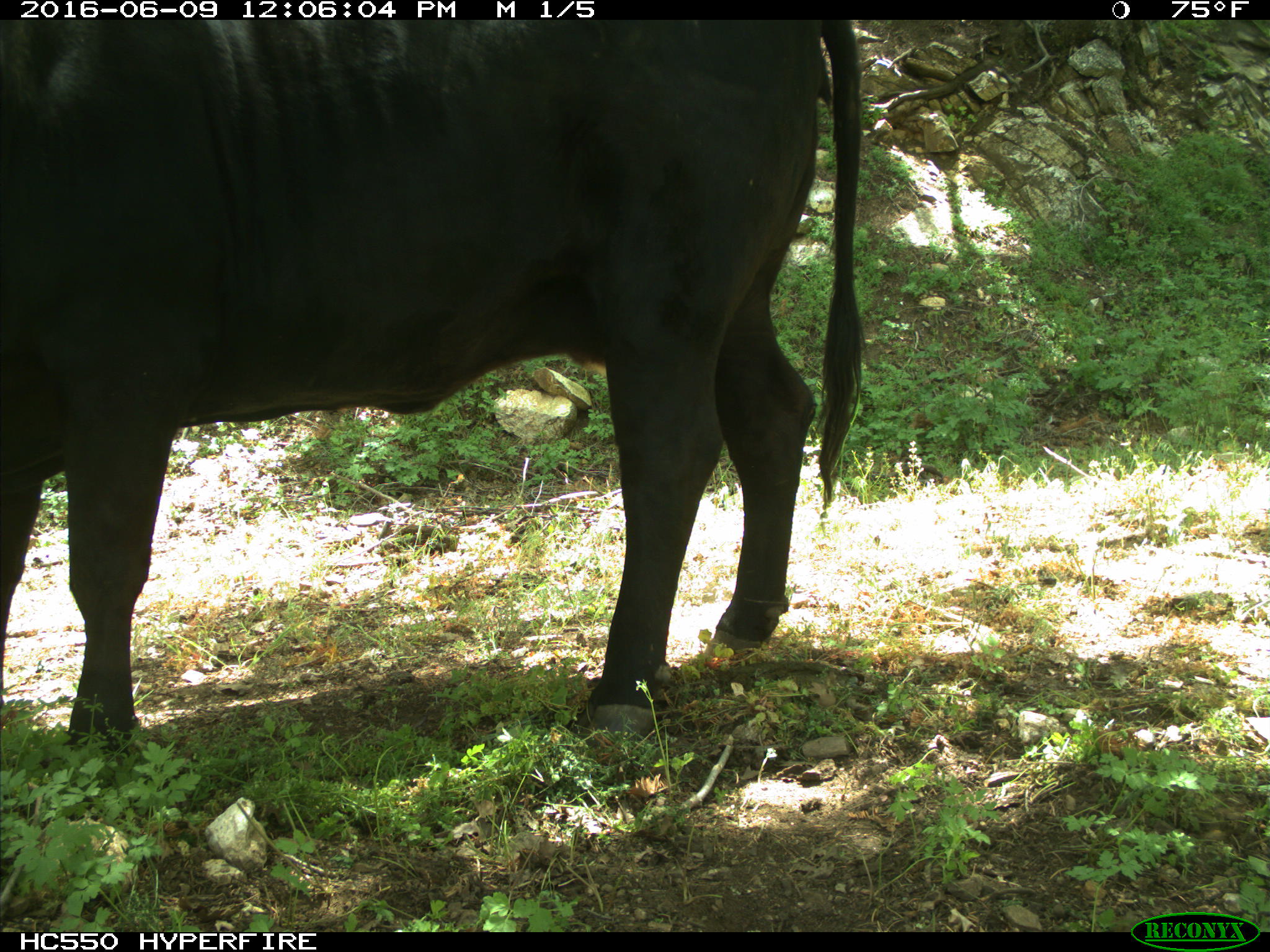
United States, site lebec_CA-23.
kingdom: Animalia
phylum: Chordata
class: Mammalia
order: Artiodactyla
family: Bovidae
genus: Bos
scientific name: Bos taurus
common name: domestic cow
Bos taurus (domestic cow).